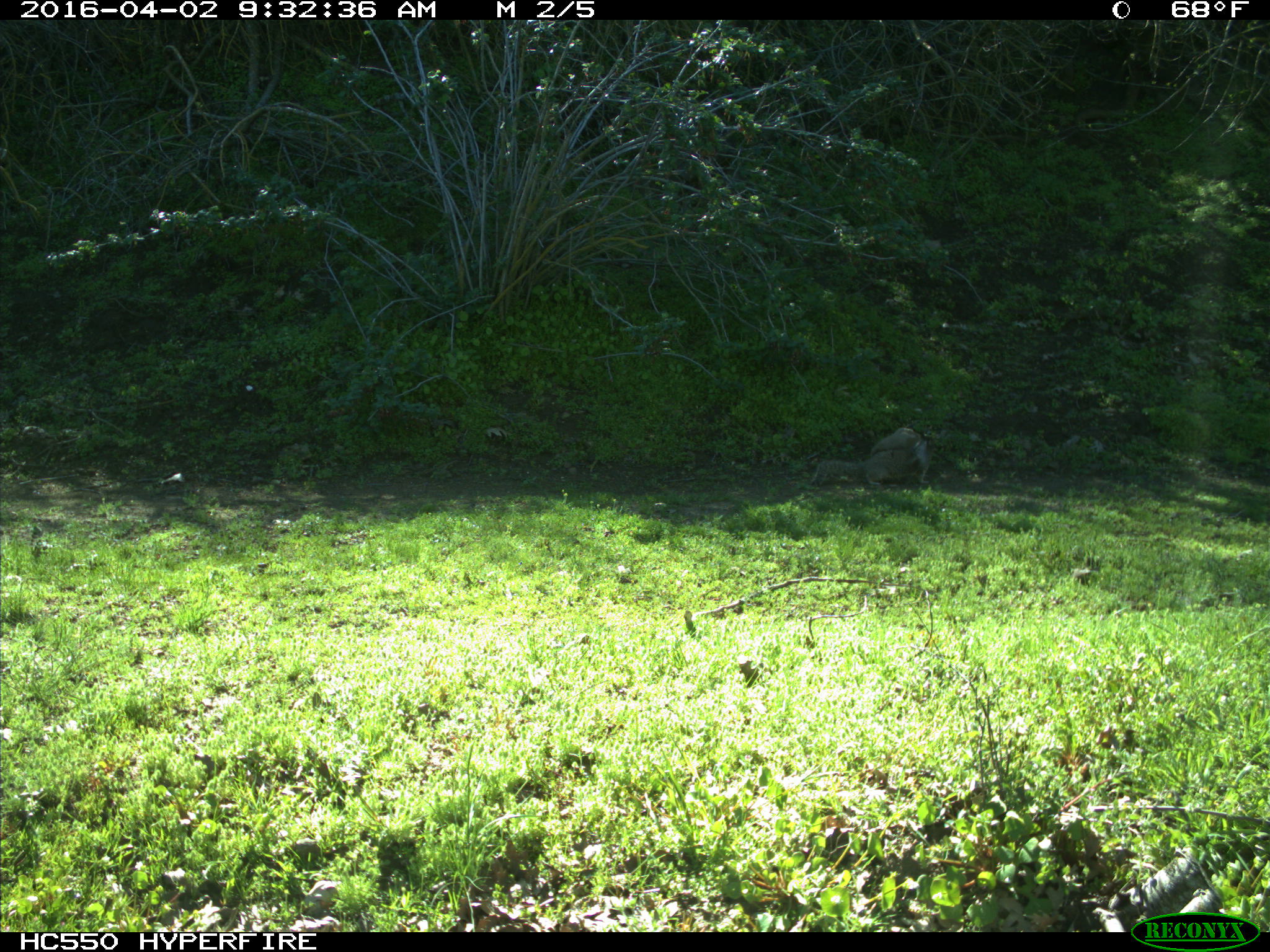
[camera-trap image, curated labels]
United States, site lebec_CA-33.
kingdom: Animalia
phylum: Chordata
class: Mammalia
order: Rodentia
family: Sciuridae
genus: Otospermophilus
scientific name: Otospermophilus beecheyi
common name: california ground squirrel